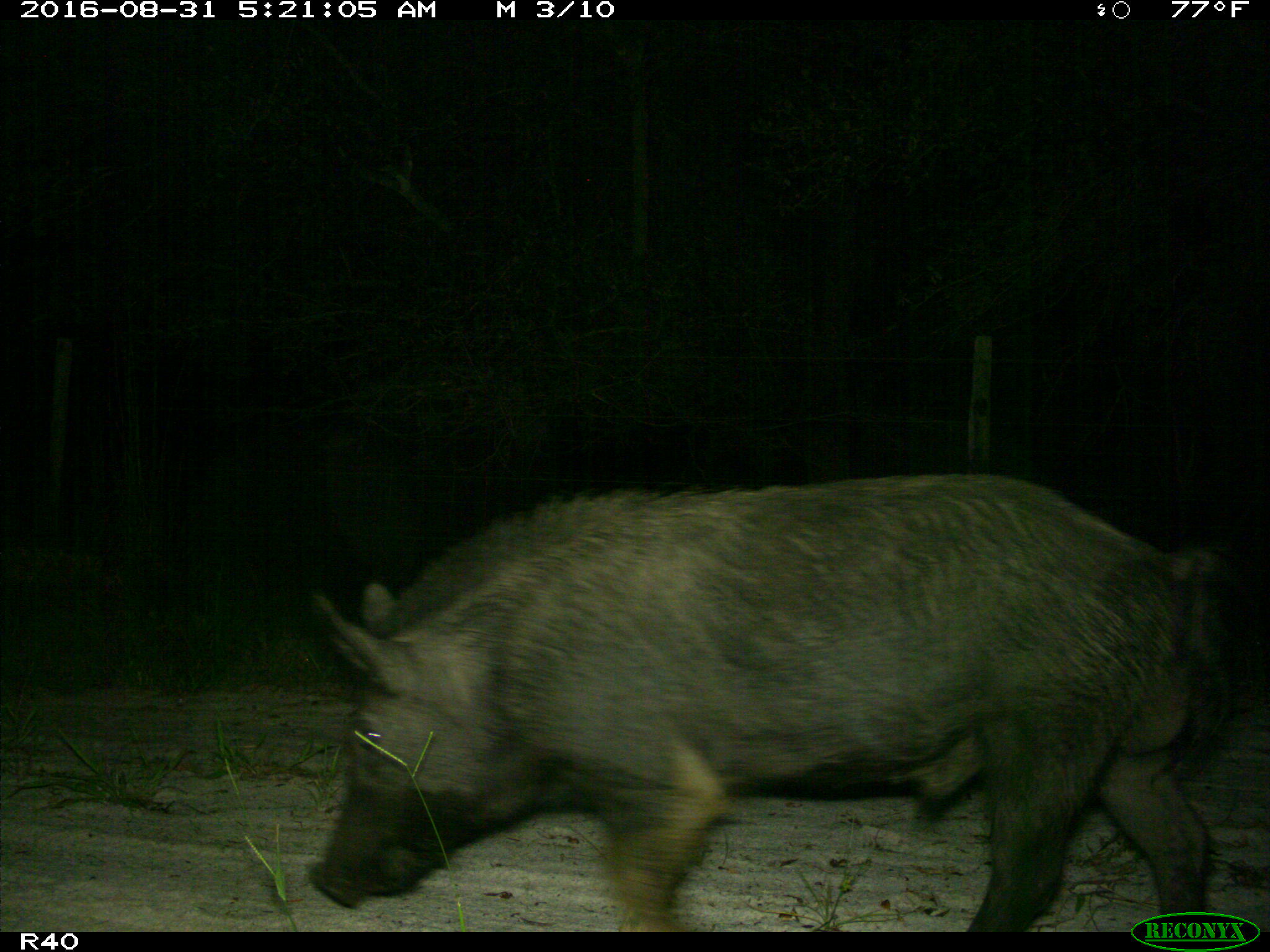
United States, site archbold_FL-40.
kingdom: Animalia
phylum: Chordata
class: Mammalia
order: Artiodactyla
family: Suidae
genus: Sus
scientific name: Sus scrofa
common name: wild boar